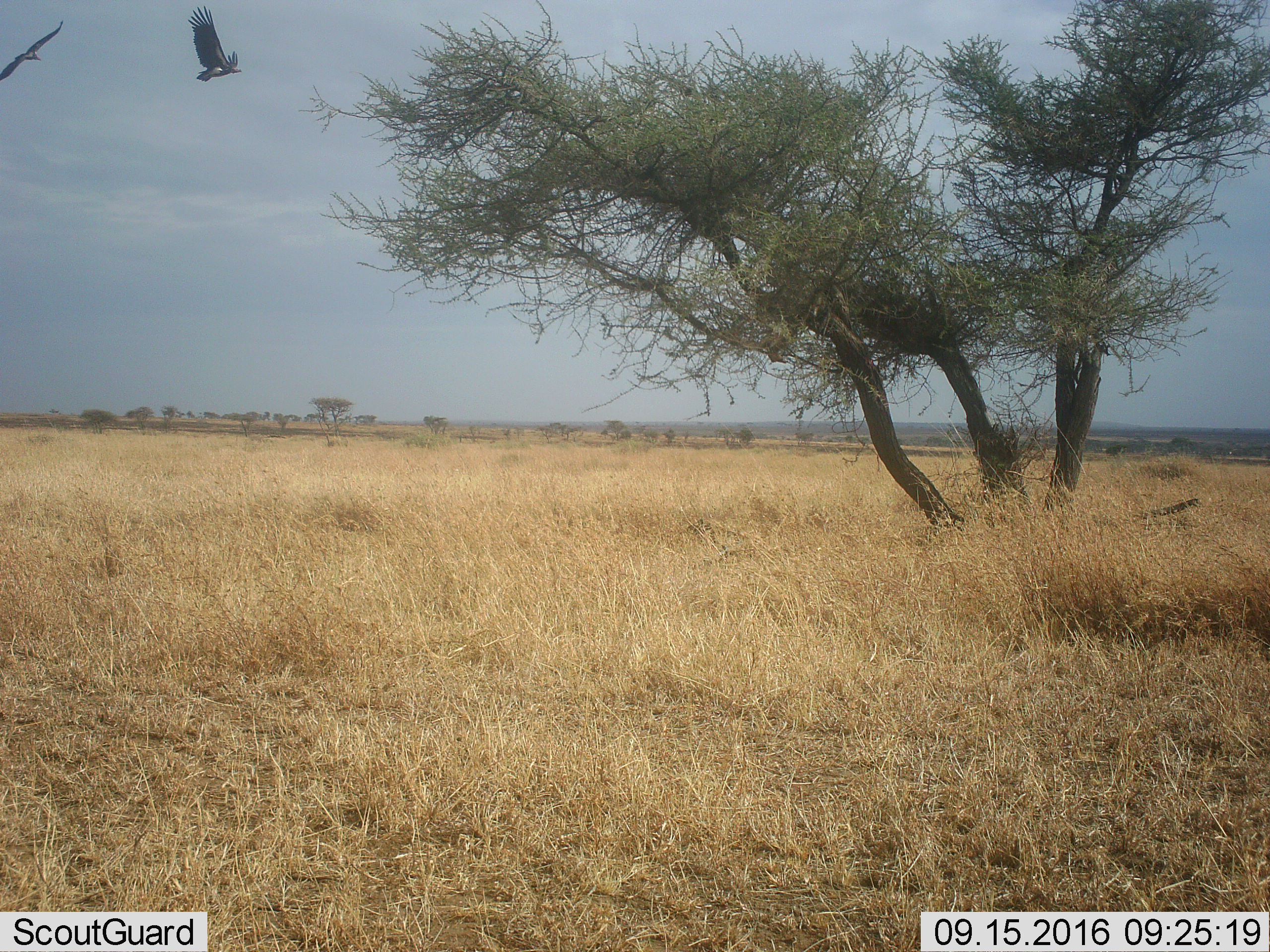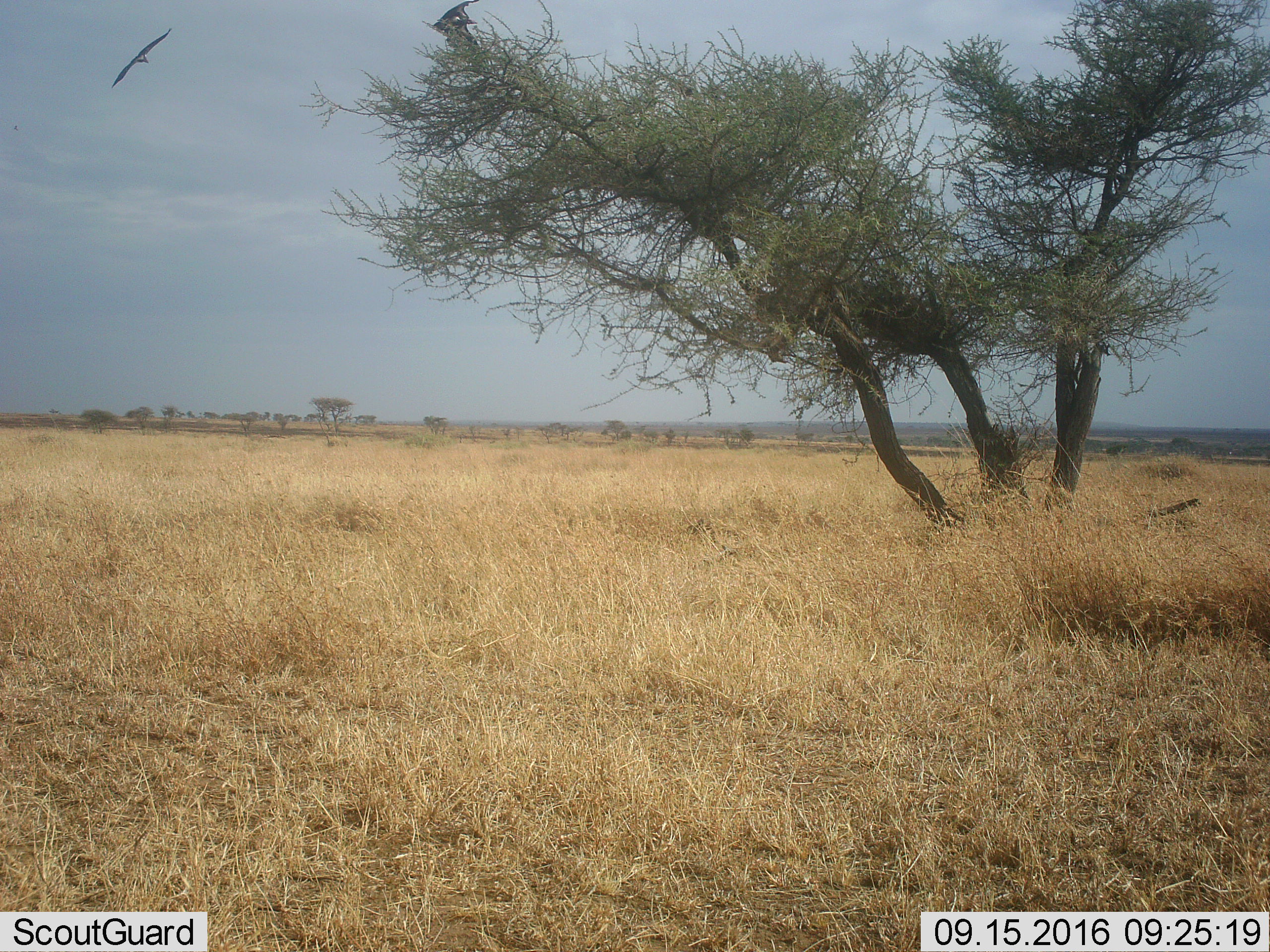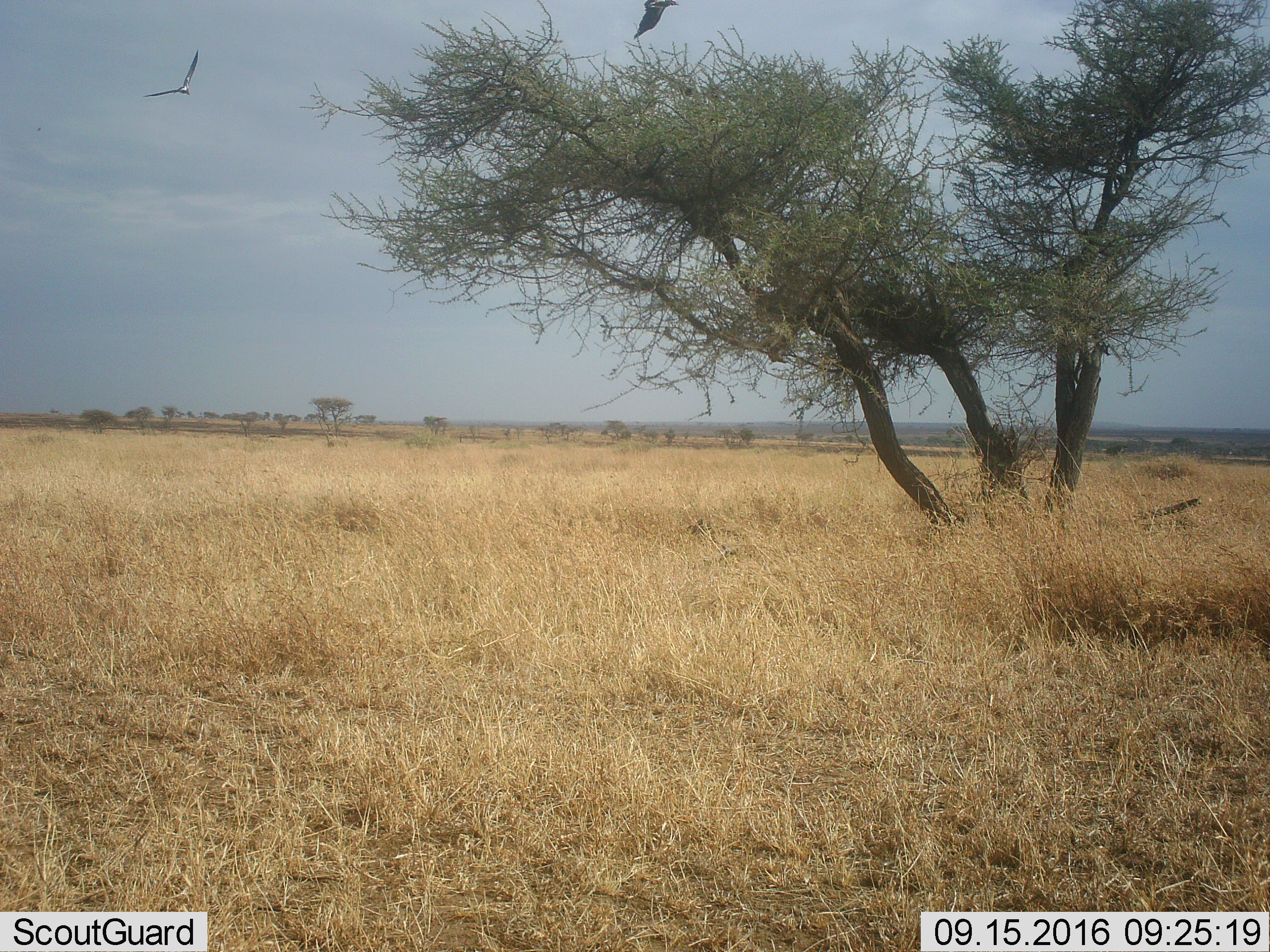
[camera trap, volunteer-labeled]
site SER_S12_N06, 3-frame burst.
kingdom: Animalia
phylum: Chordata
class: Aves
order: Accipitriformes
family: Accipitridae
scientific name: Accipitridae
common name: vulture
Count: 2.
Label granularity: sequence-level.